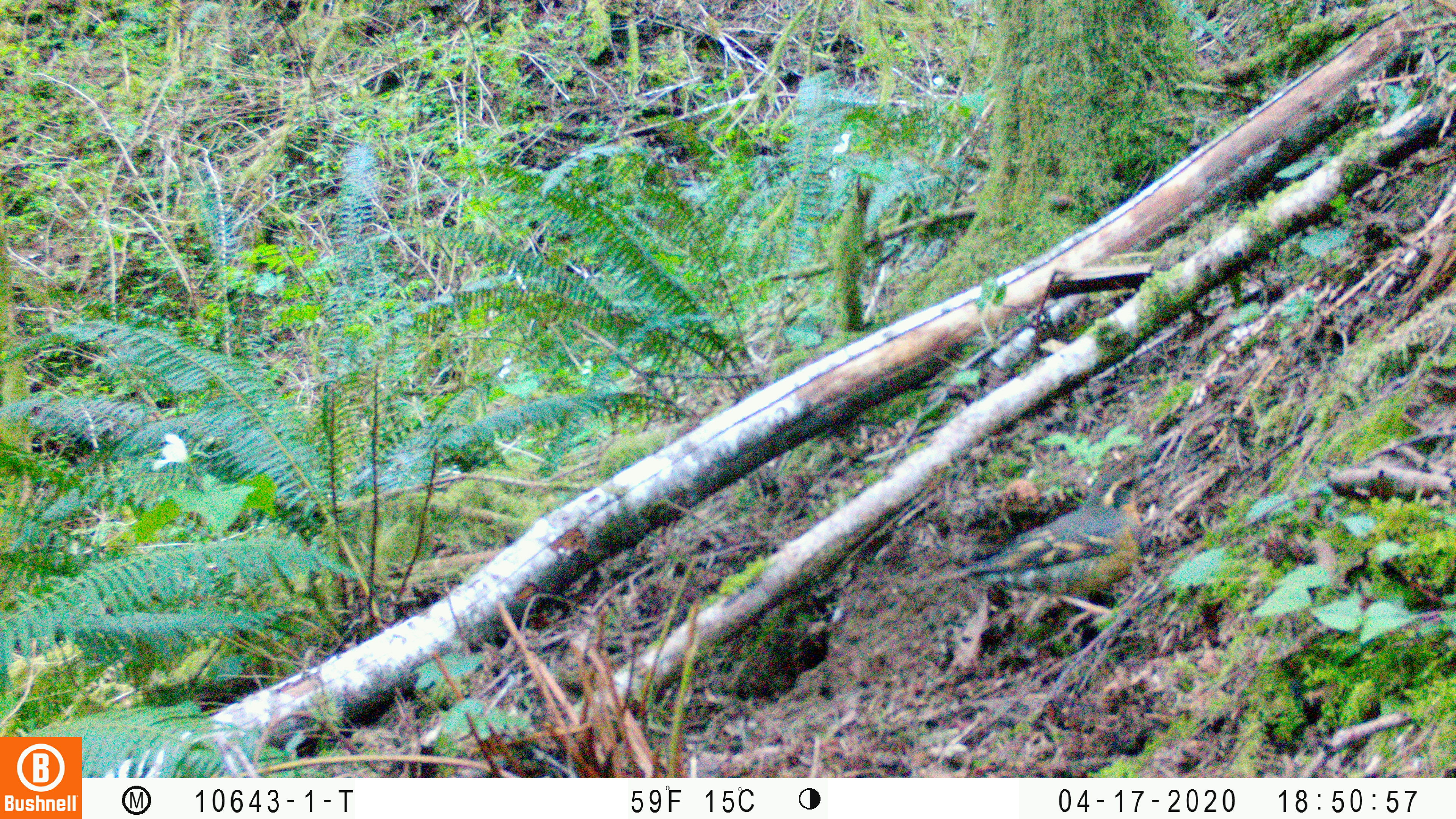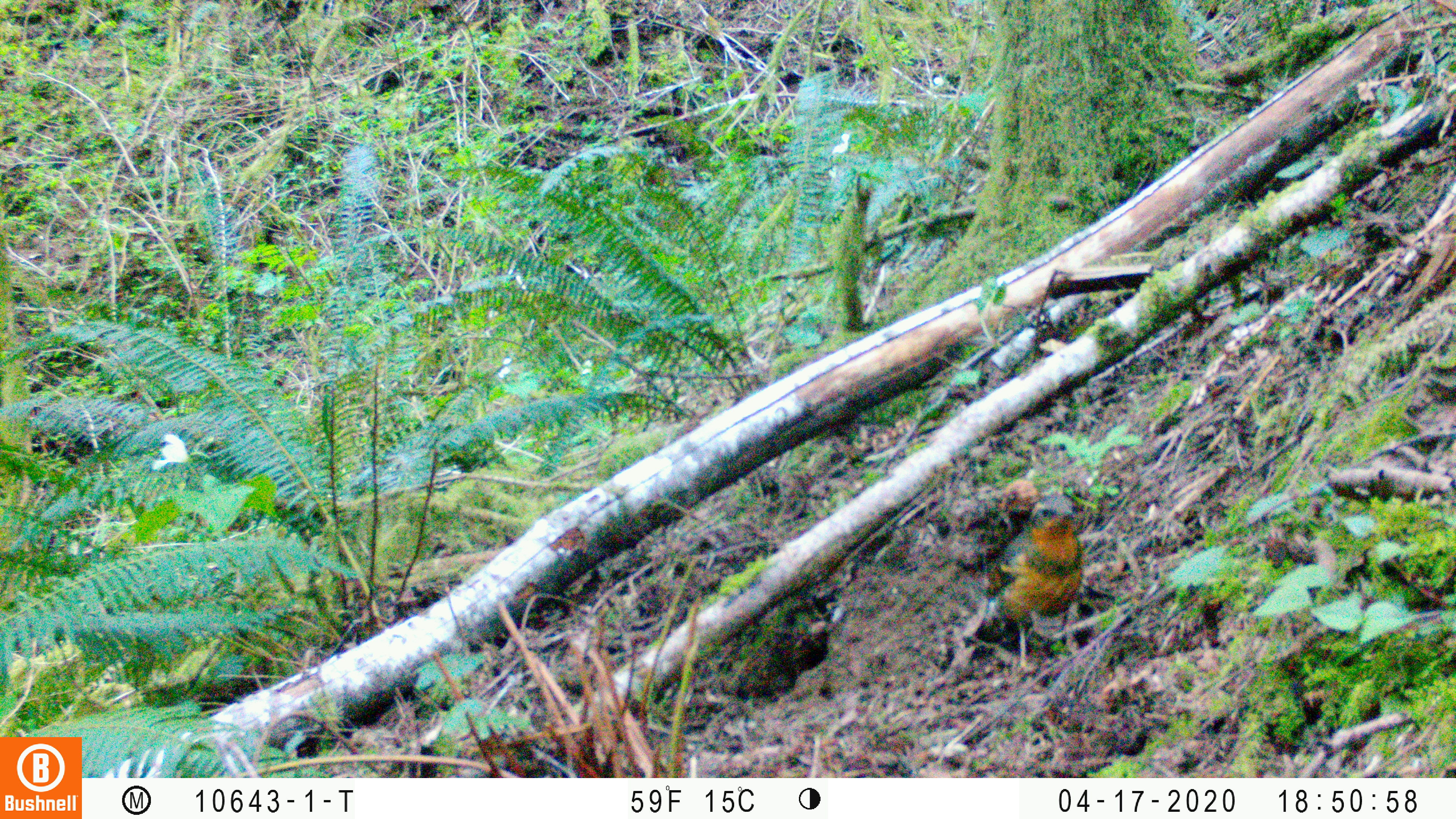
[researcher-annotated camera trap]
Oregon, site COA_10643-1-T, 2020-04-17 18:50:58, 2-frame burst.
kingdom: Animalia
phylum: Chordata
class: Aves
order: Passeriformes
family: Turdidae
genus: Ixoreus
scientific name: Ixoreus naevius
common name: varied thrush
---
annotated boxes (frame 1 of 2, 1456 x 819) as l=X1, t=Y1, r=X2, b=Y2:
varied thrush: l=932, t=461, r=1150, b=621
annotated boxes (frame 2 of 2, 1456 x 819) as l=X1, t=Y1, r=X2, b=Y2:
varied thrush: l=972, t=491, r=1085, b=681